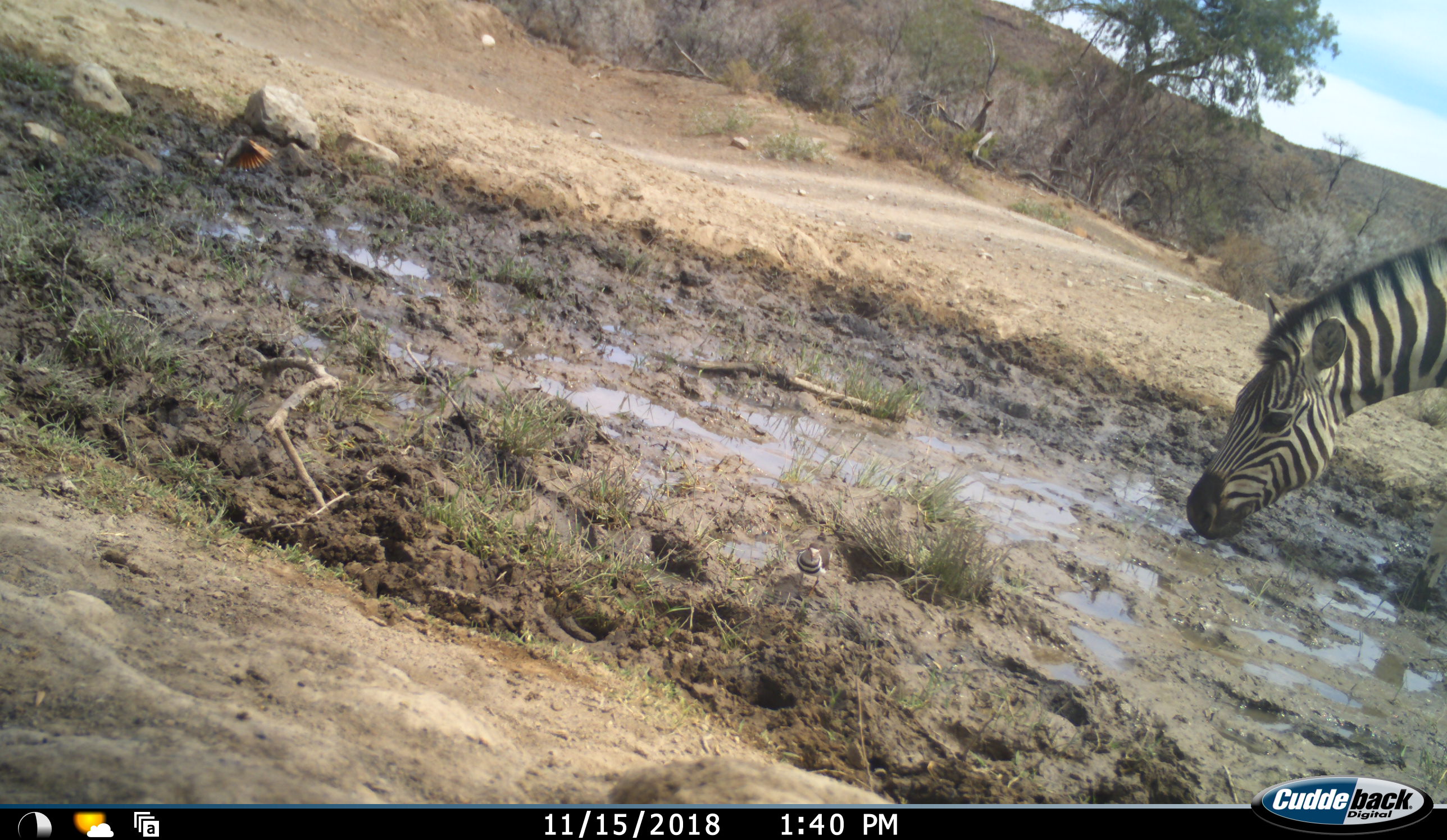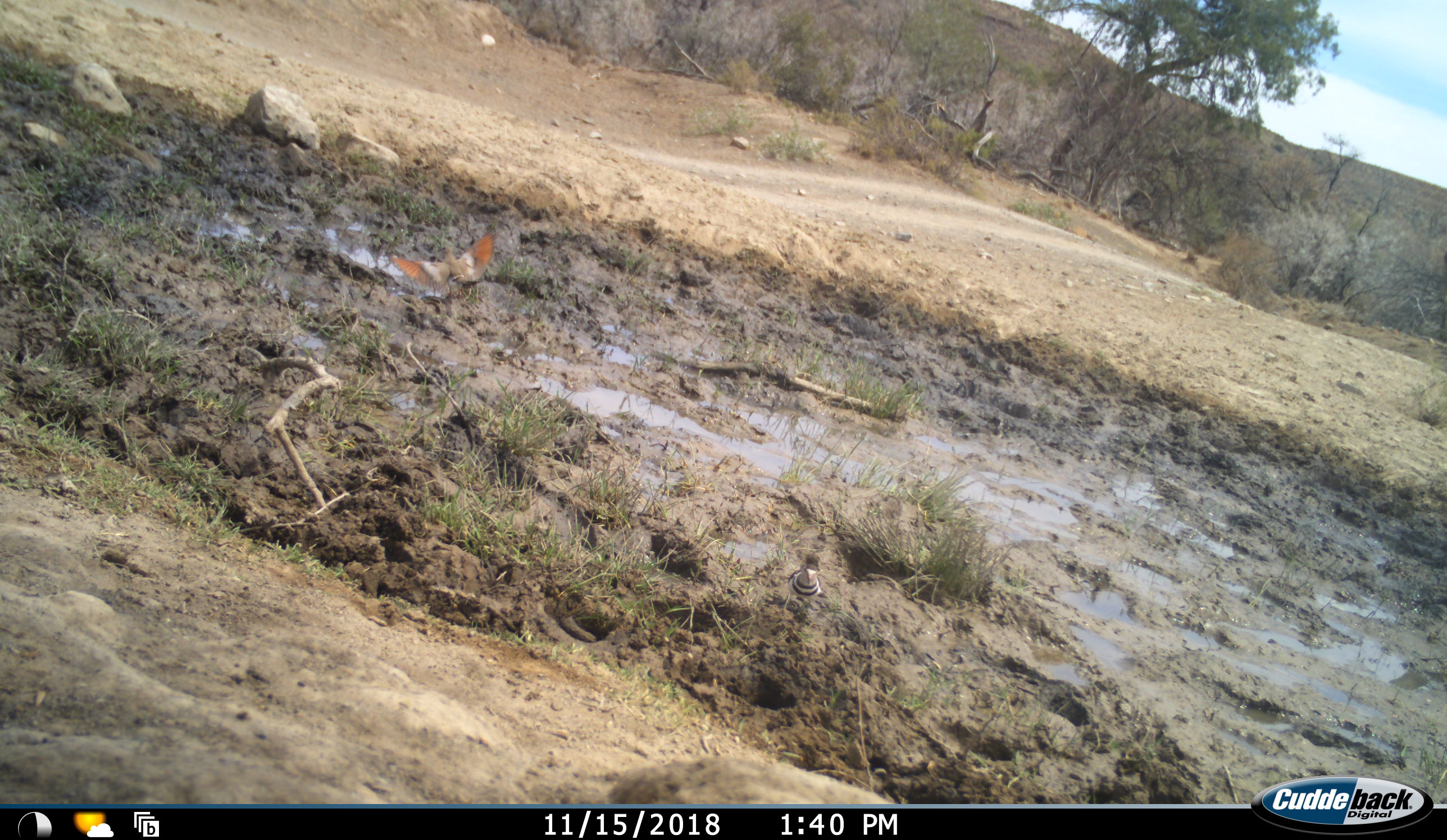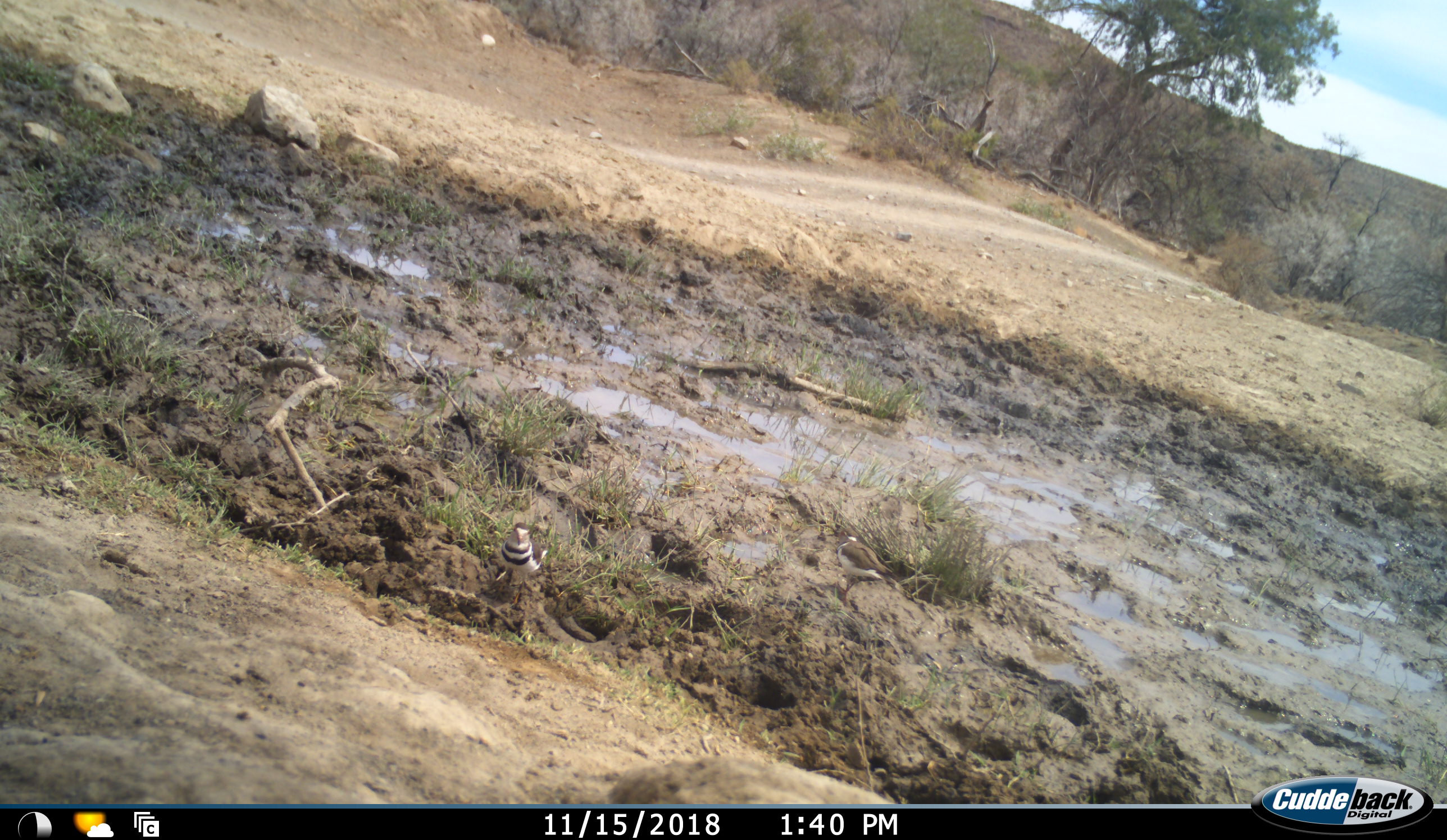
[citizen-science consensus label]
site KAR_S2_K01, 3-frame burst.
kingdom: Animalia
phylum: Chordata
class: Aves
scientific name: Aves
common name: bird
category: birdother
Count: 2.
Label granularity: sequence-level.